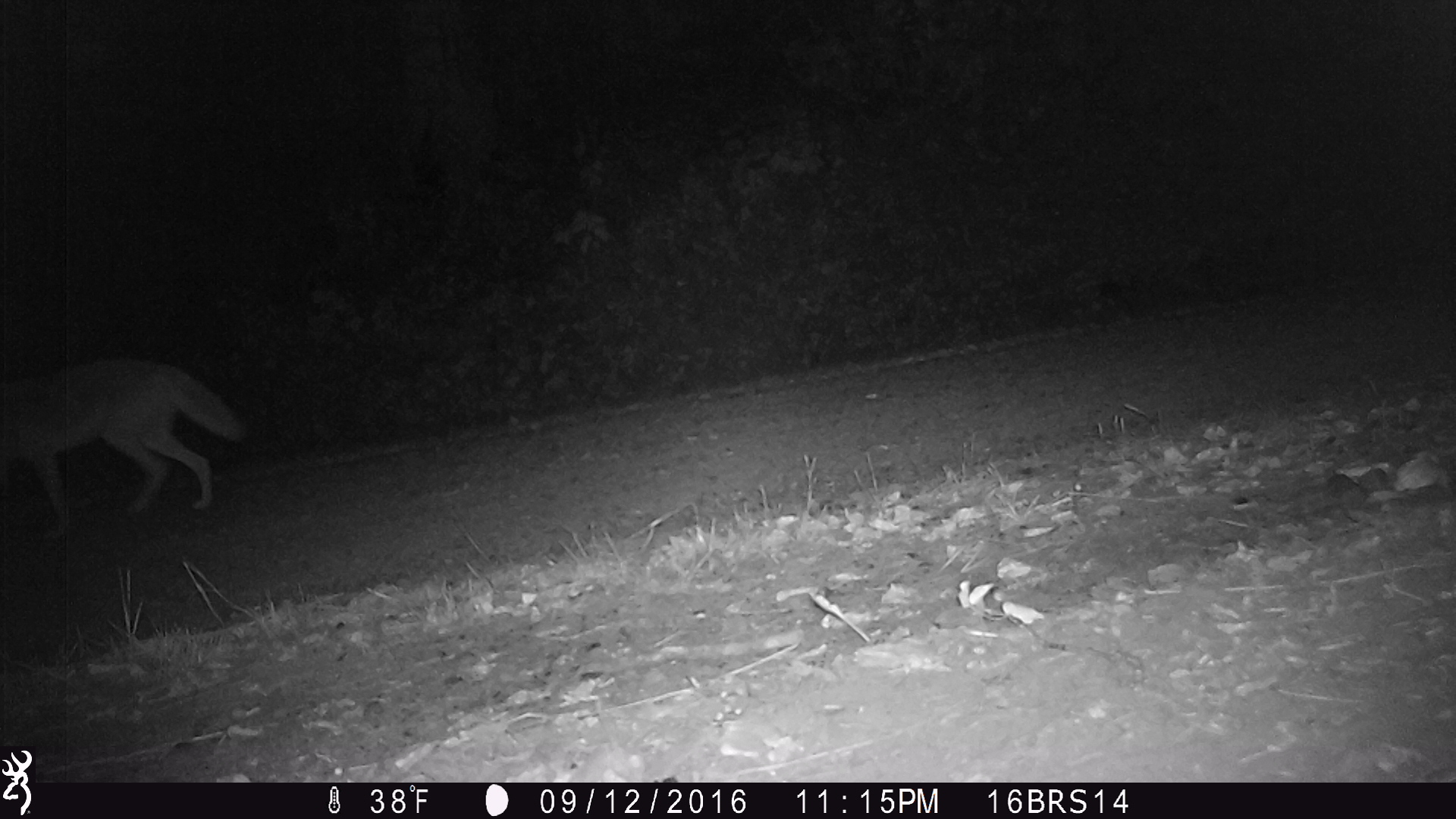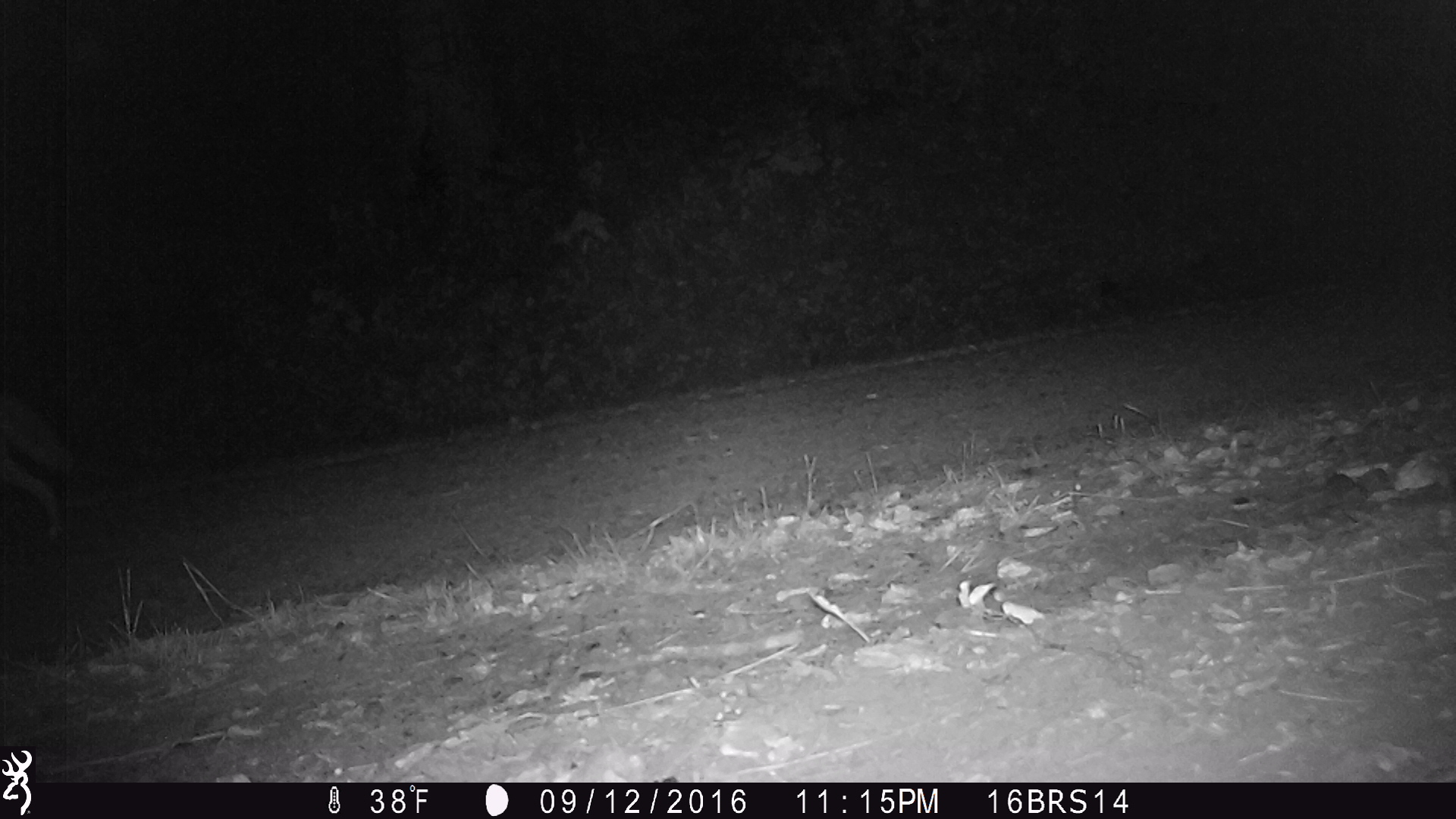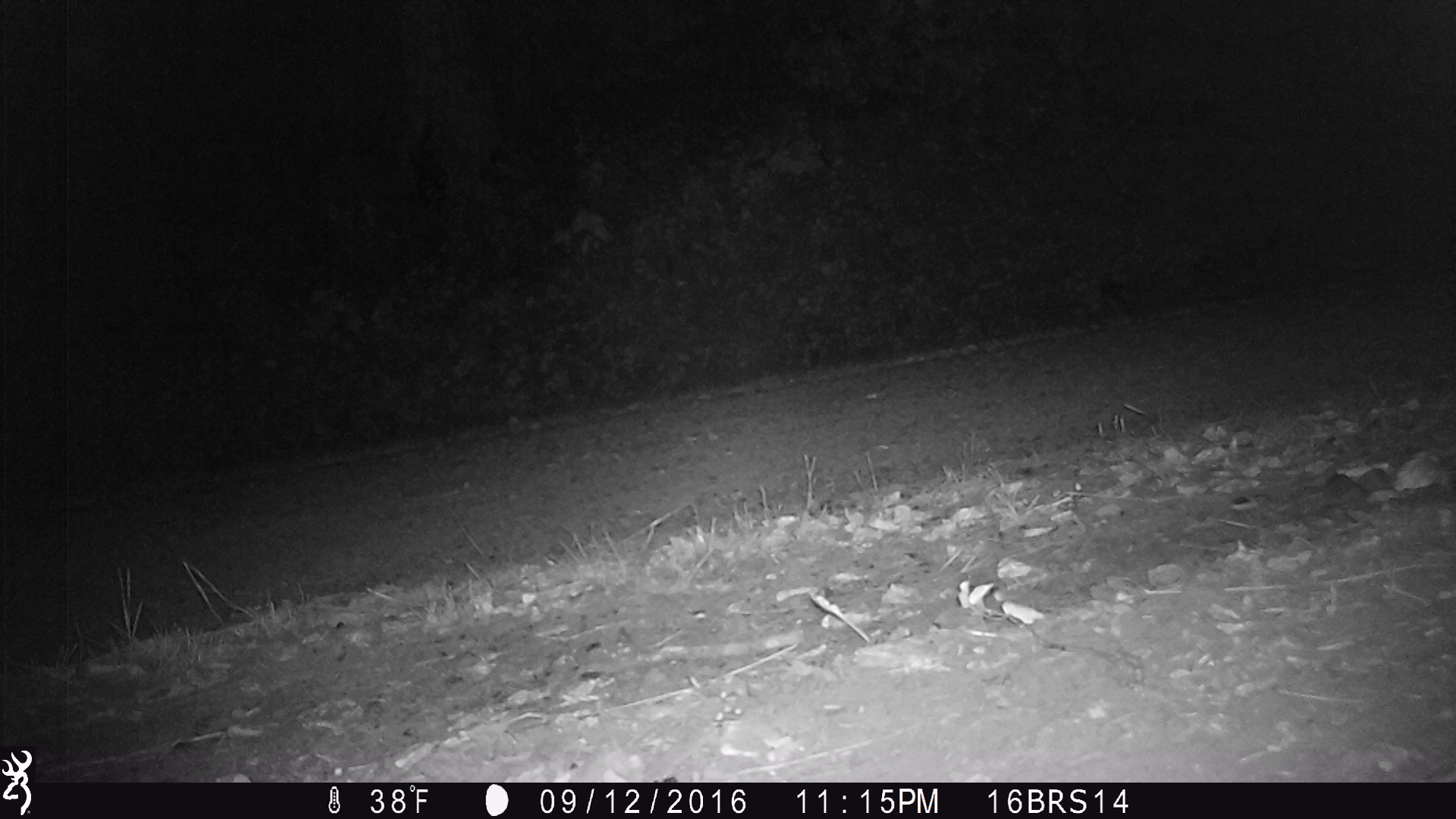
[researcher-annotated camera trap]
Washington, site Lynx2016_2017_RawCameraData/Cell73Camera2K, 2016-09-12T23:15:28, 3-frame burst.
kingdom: Animalia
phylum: Chordata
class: Mammalia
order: Carnivora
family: Canidae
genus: Canis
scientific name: Canis latrans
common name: coyote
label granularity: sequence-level